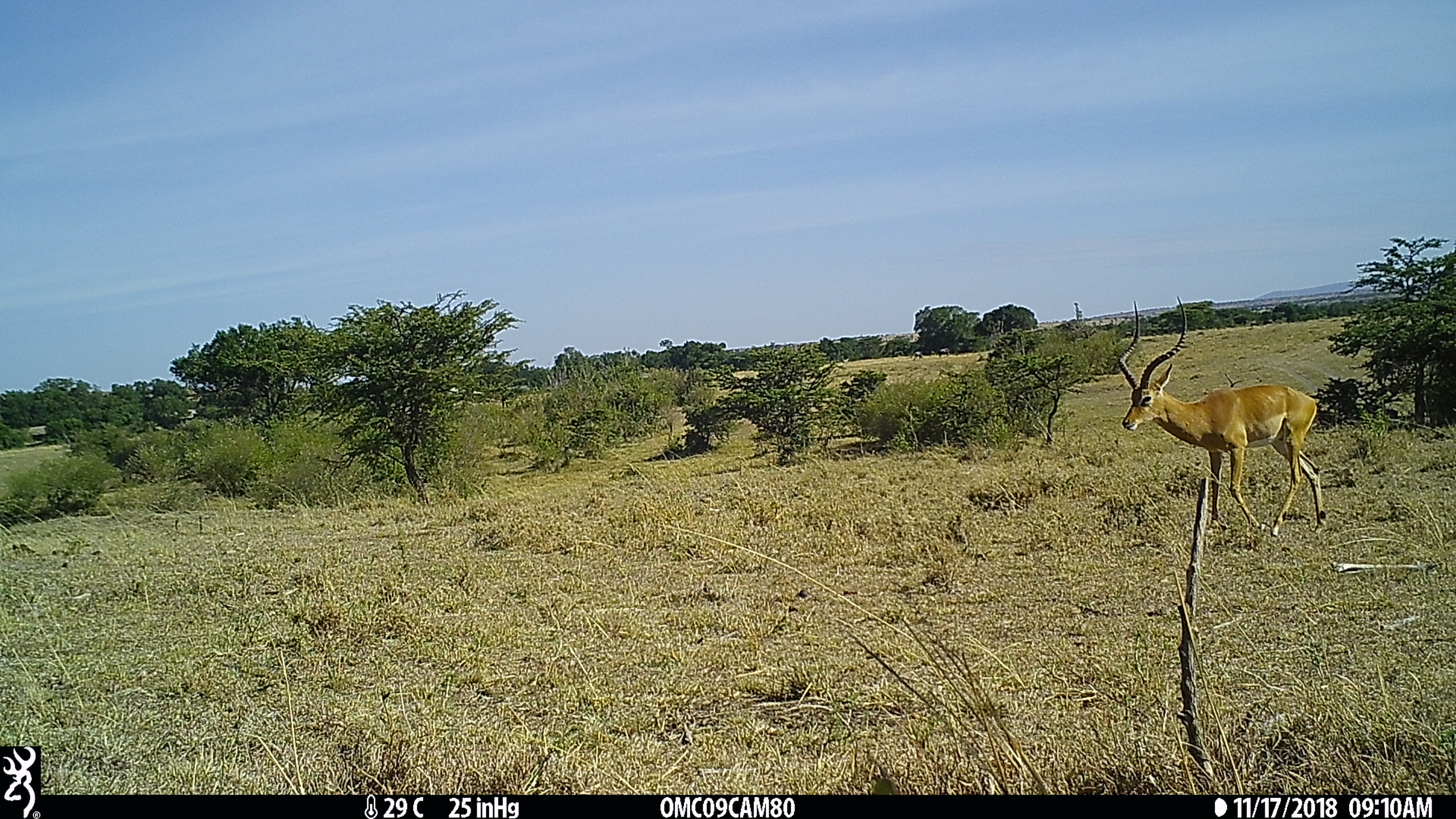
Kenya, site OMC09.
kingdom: Animalia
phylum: Chordata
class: Mammalia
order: Artiodactyla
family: Bovidae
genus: Aepyceros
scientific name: Aepyceros melampus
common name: impala